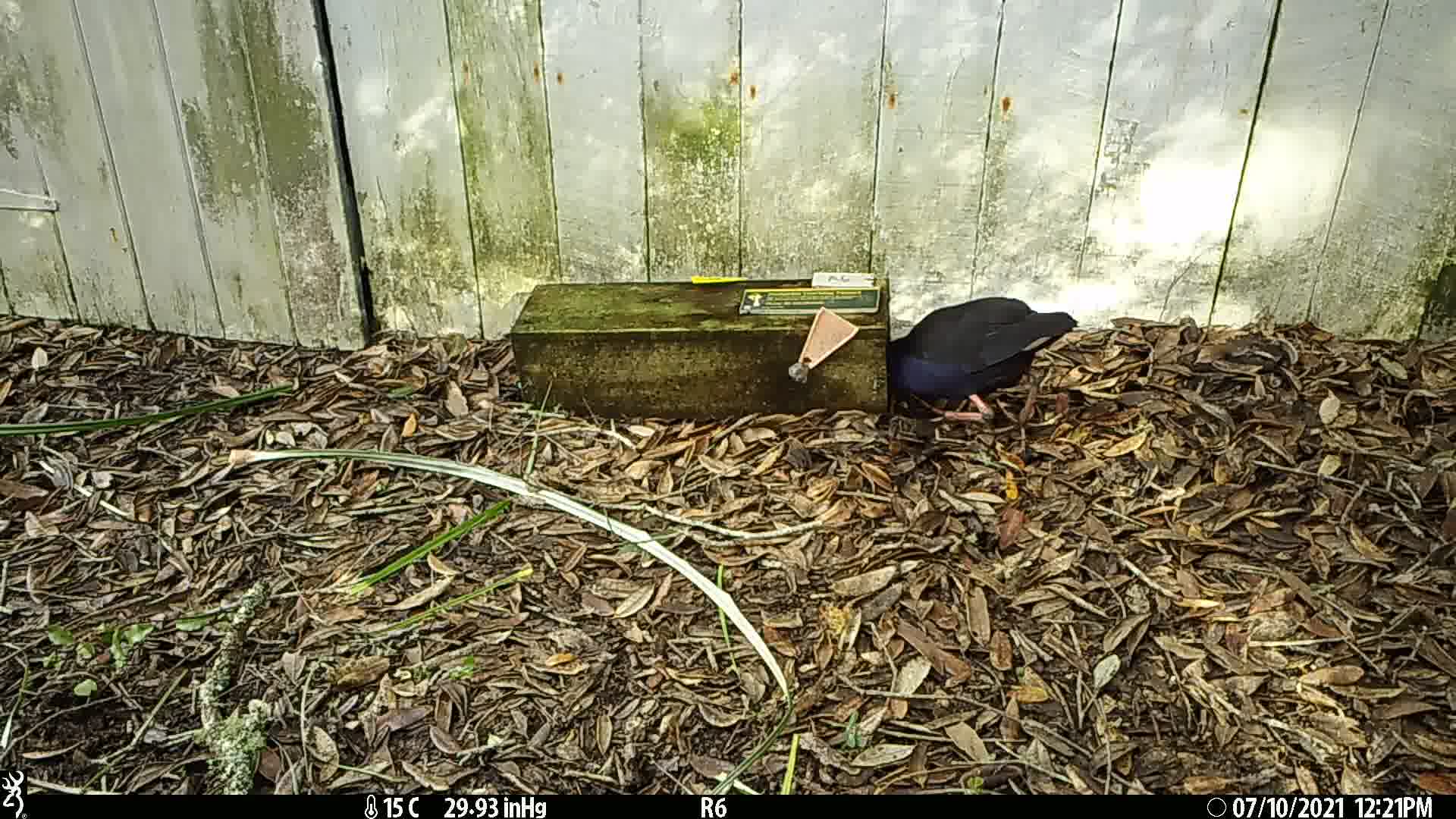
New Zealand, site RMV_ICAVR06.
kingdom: Animalia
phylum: Chordata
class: Aves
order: Gruiformes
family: Rallidae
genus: Porphyrio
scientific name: Porphyrio melanotus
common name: australasian swamphen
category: pukeko